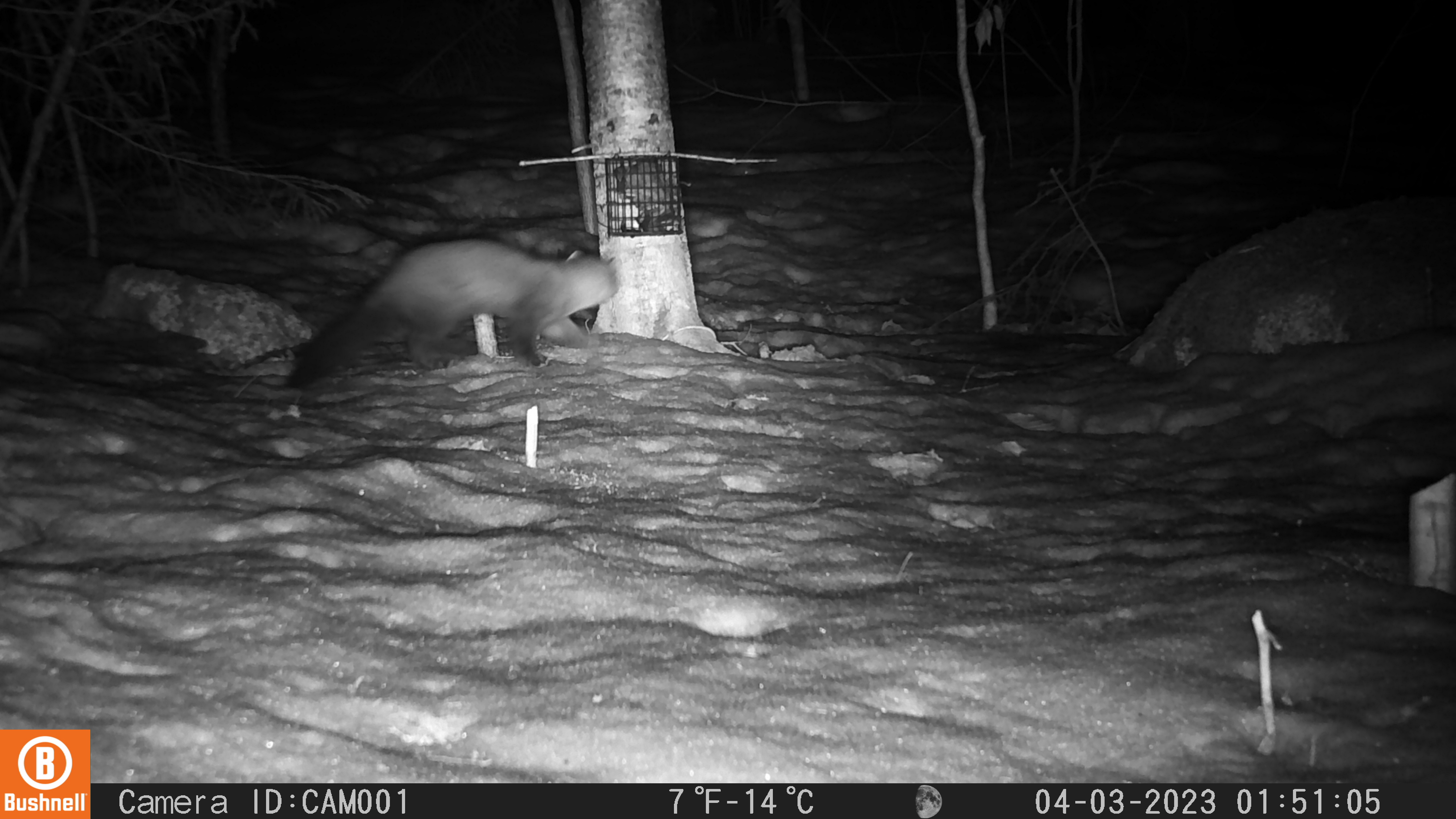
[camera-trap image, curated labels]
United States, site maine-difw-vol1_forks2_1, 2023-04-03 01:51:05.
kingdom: Animalia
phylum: Chordata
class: Mammalia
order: Carnivora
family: Mustelidae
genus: Martes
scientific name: Martes americana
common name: american marten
American marten (Martes americana).